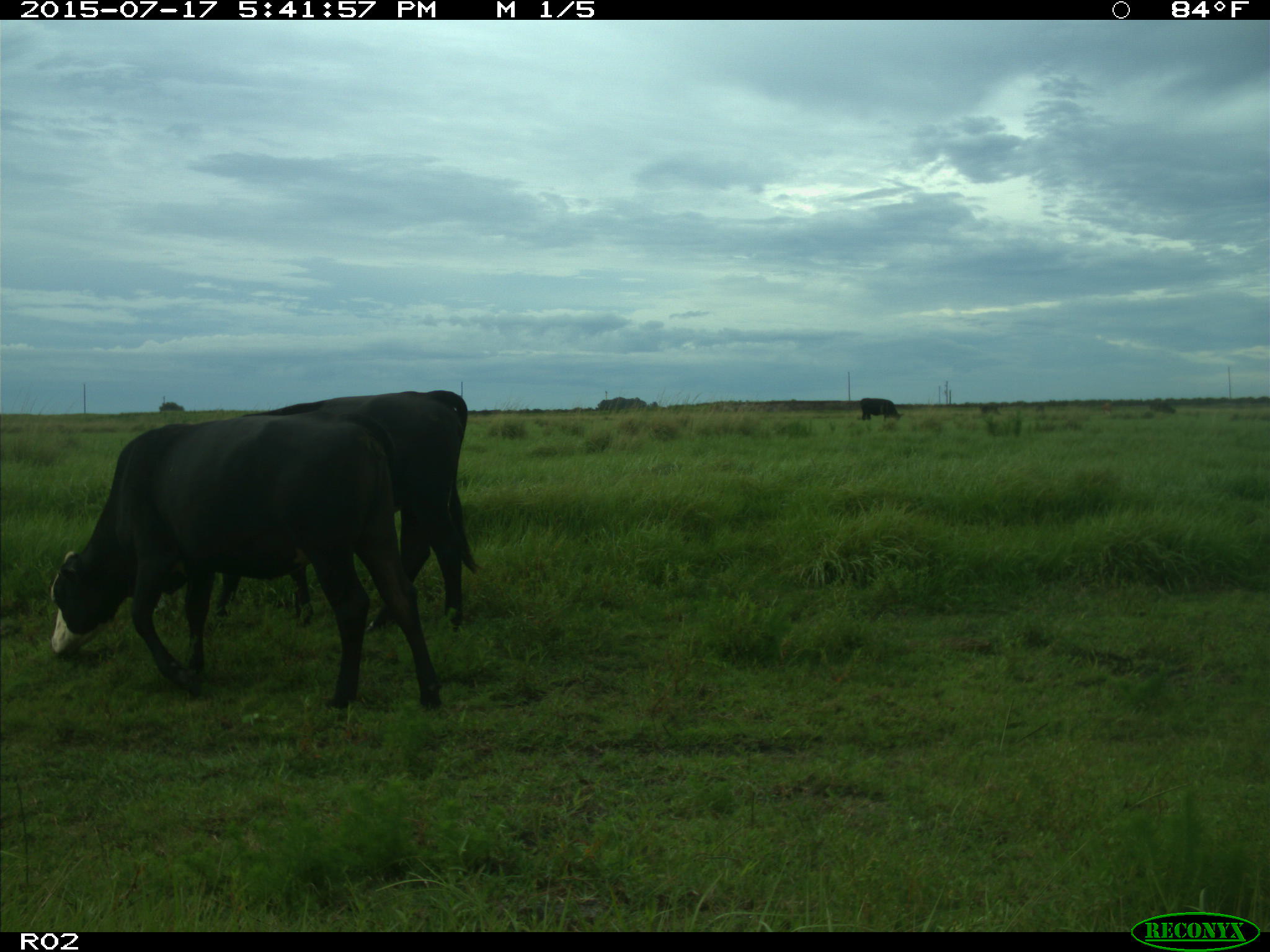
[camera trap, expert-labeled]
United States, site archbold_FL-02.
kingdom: Animalia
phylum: Chordata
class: Mammalia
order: Artiodactyla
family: Bovidae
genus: Bos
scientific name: Bos taurus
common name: domestic cow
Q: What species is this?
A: Bos taurus (domestic cow).